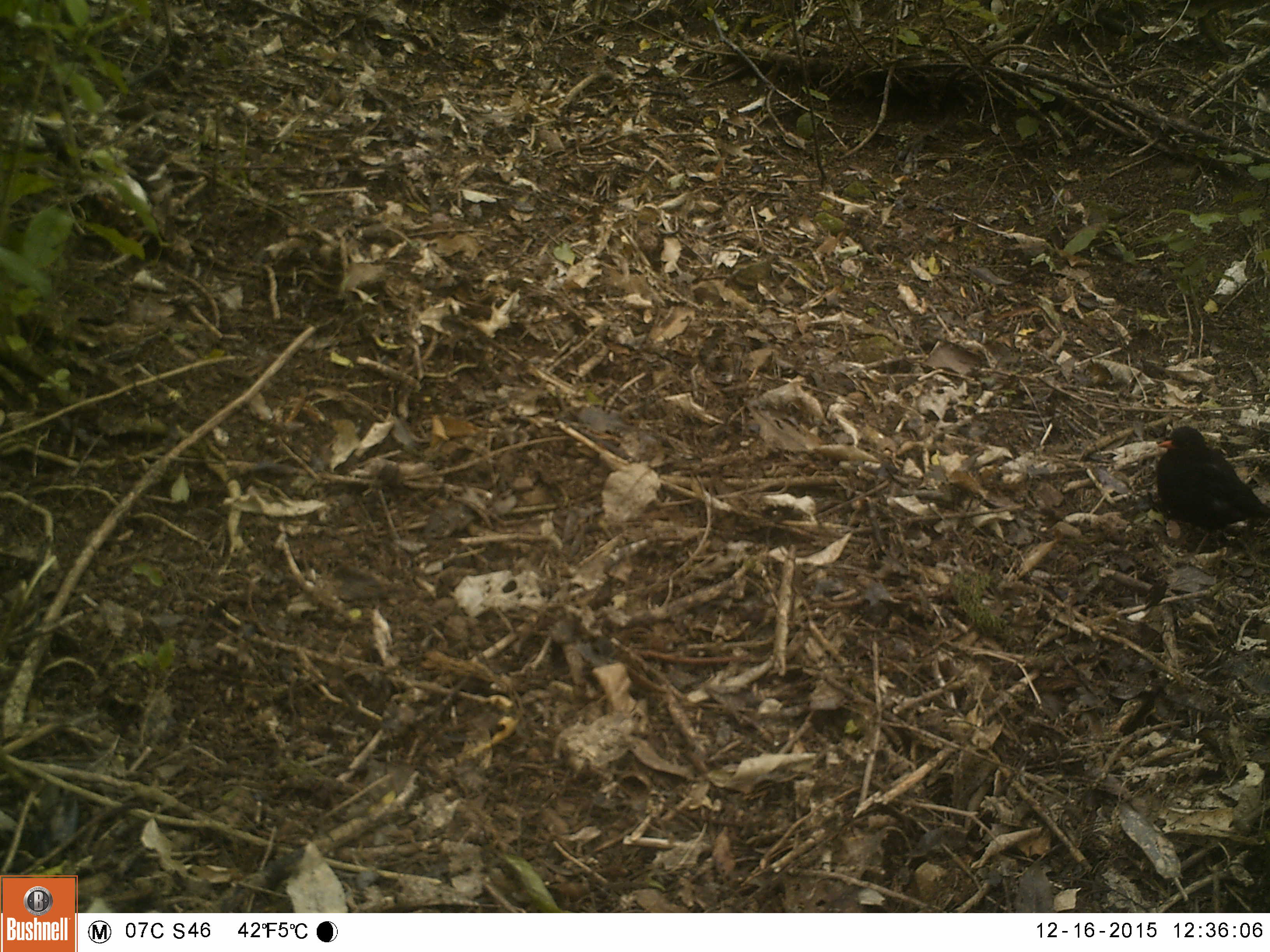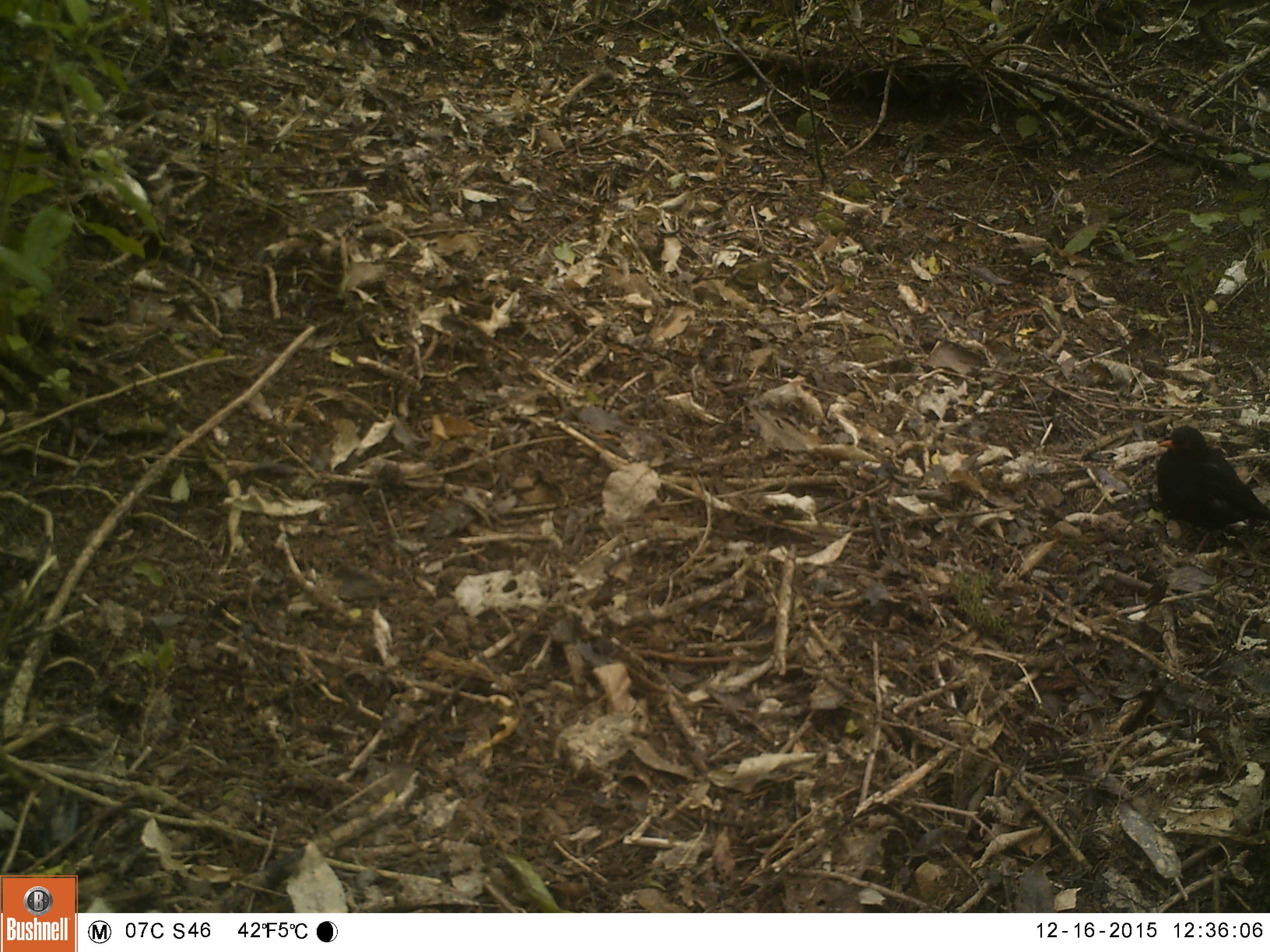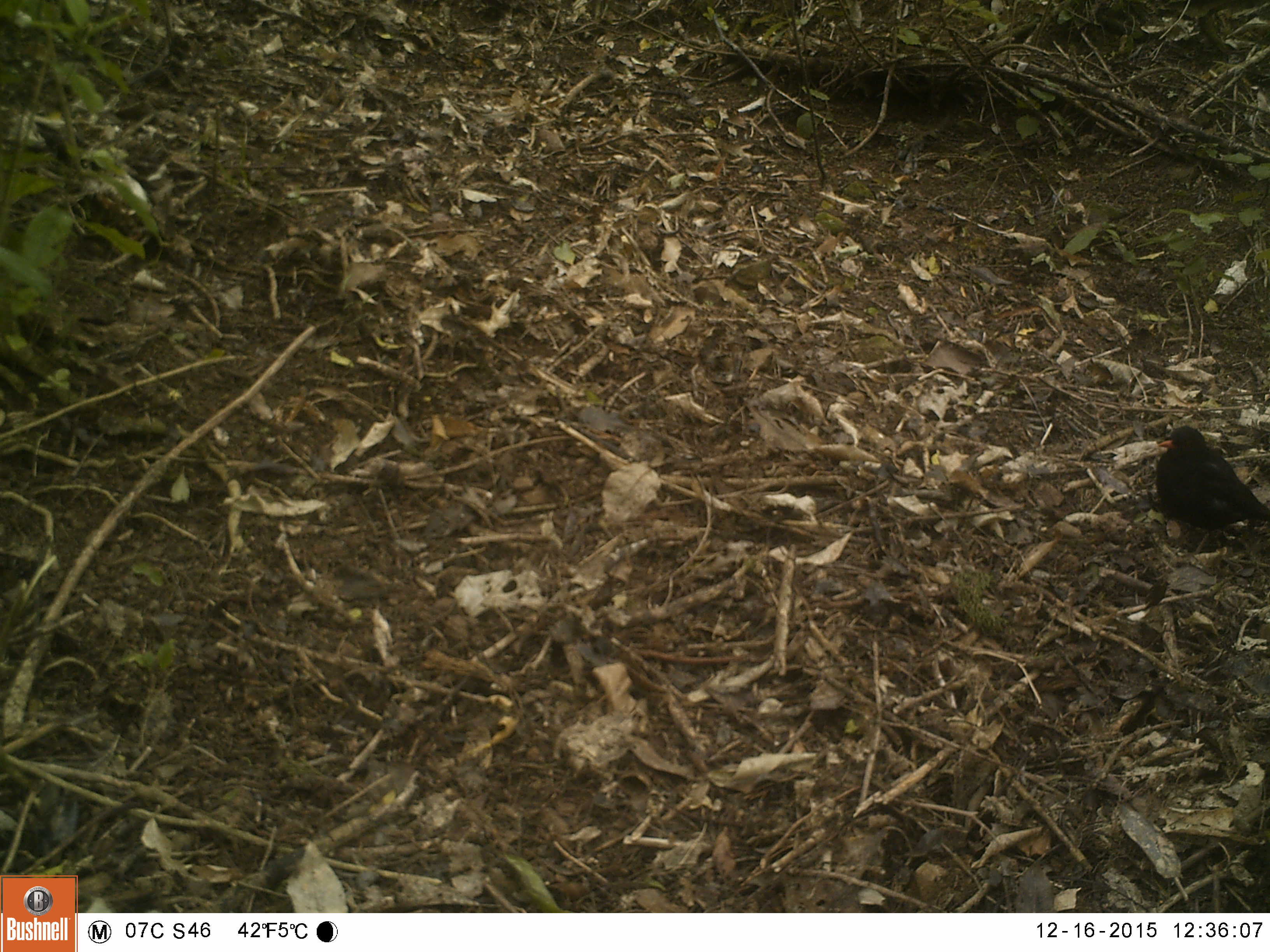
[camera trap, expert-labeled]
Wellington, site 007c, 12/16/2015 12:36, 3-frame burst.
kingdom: Animalia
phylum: Chordata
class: Aves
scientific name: Aves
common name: bird